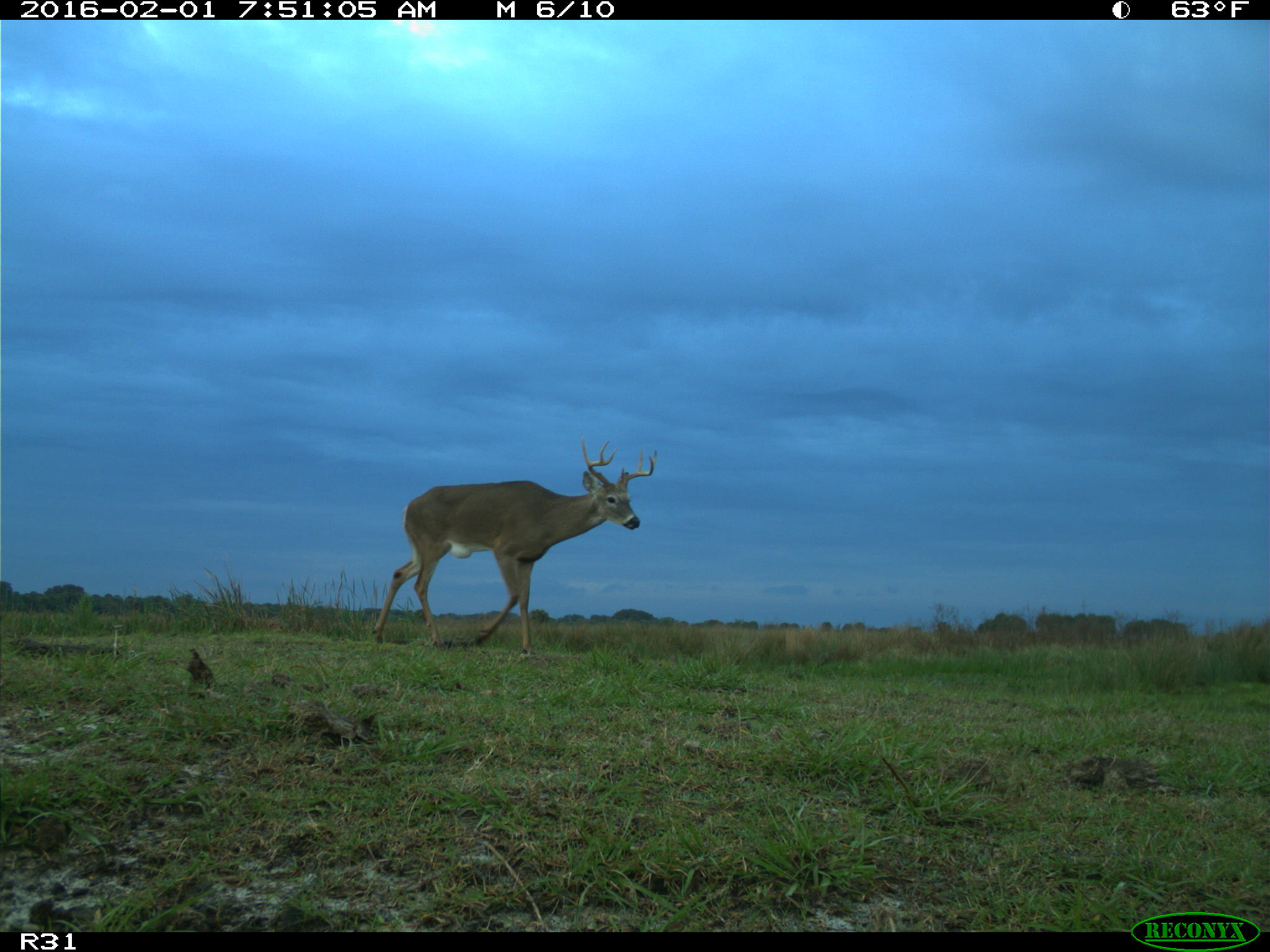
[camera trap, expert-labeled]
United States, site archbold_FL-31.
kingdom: Animalia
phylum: Chordata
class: Mammalia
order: Artiodactyla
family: Cervidae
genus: Odocoileus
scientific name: Odocoileus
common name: deer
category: unidentified deer